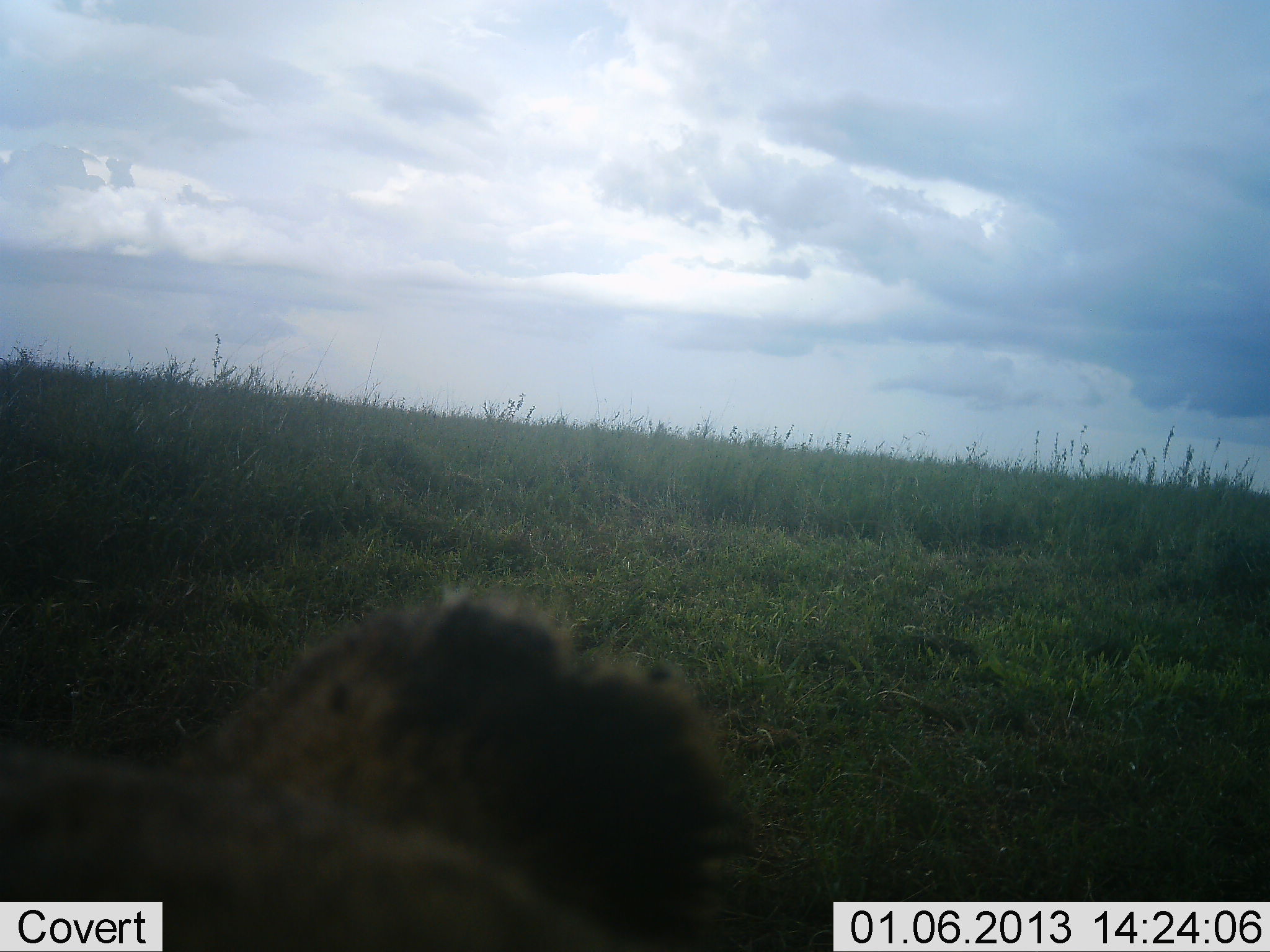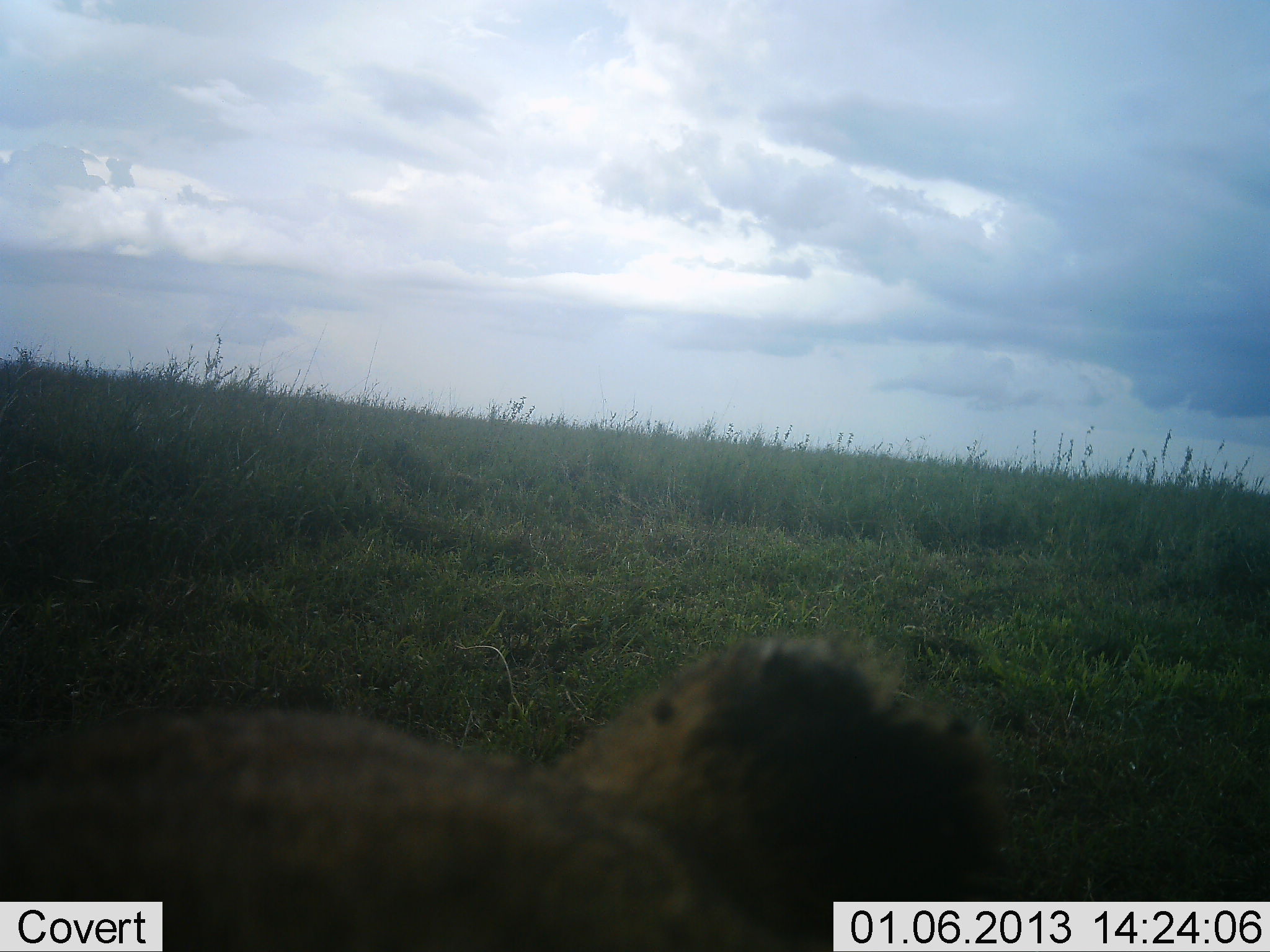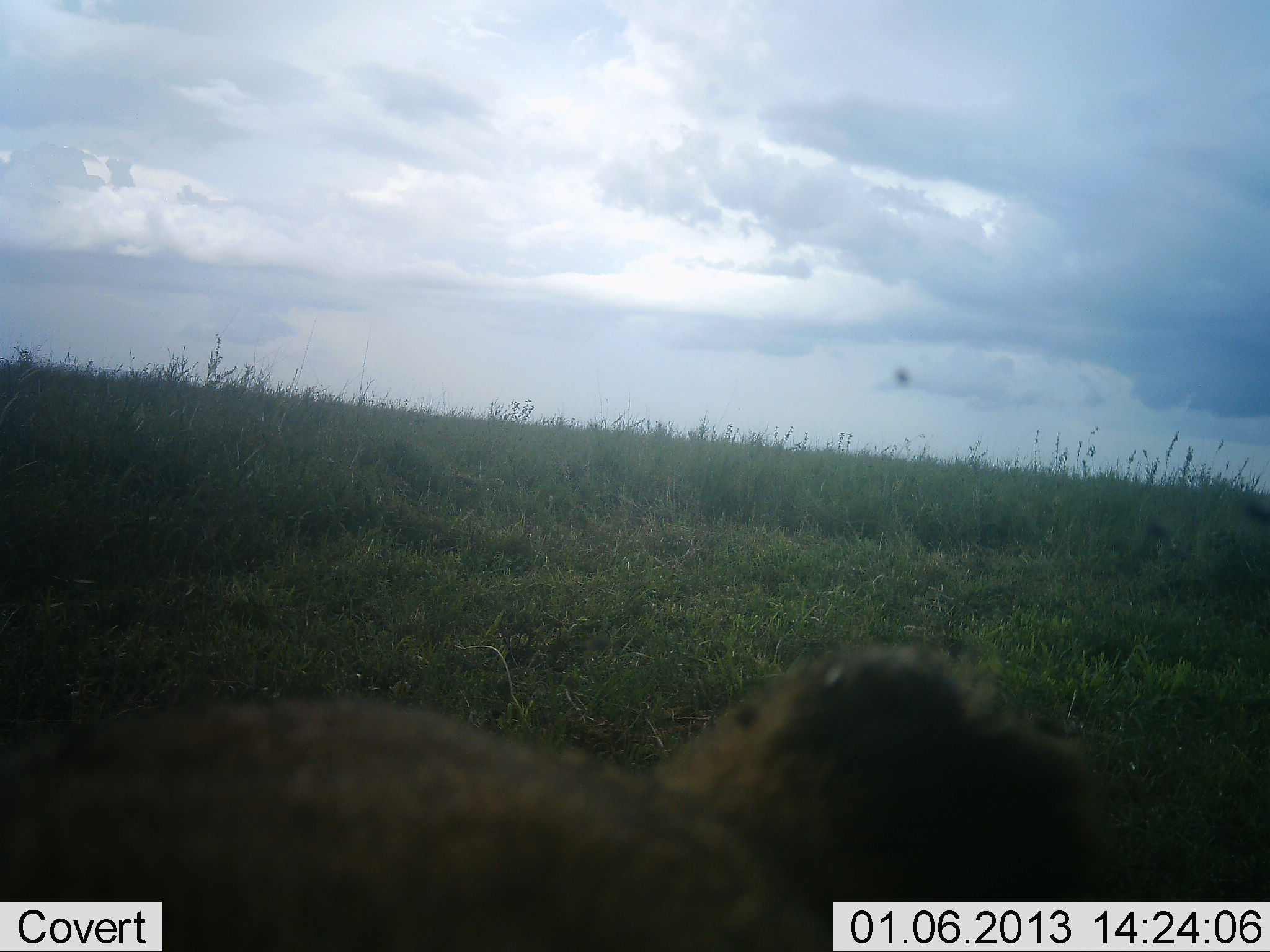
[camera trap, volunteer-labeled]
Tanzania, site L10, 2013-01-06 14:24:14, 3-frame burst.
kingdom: Animalia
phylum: Chordata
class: Mammalia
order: Carnivora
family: Hyaenidae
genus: Crocuta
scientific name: Crocuta crocuta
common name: spotted hyena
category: hyenaspotted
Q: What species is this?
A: Hyenaspotted (spotted hyena) (Crocuta crocuta).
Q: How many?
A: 1.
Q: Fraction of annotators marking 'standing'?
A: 25%.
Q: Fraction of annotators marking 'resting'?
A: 50%.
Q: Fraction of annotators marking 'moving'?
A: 25%.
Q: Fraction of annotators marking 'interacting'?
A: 0%.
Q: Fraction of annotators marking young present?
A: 0%.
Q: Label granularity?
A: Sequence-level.